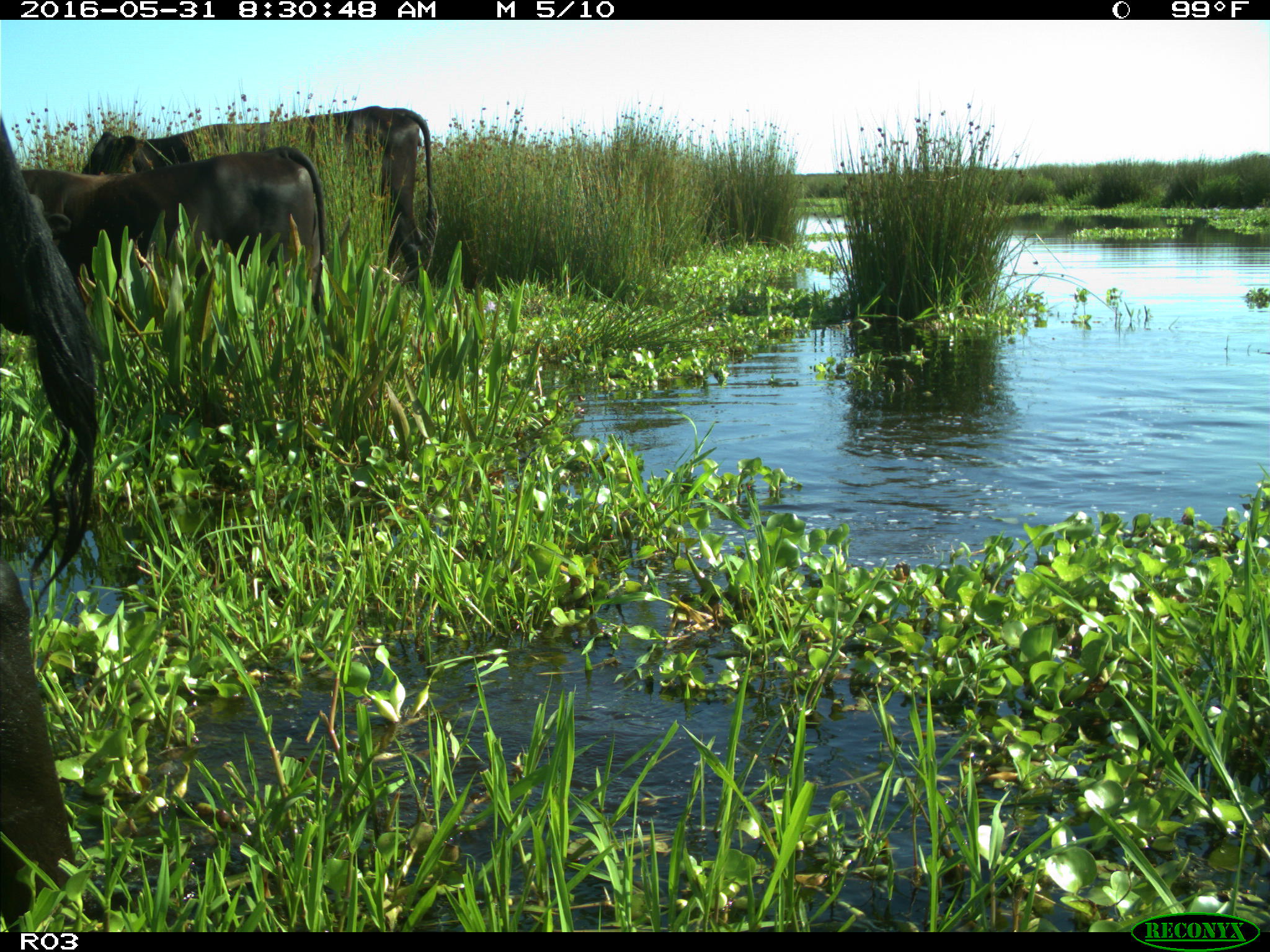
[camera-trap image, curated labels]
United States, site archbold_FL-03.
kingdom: Animalia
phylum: Chordata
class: Mammalia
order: Artiodactyla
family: Bovidae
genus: Bos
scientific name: Bos taurus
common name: domestic cow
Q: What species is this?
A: Bos taurus (domestic cow).